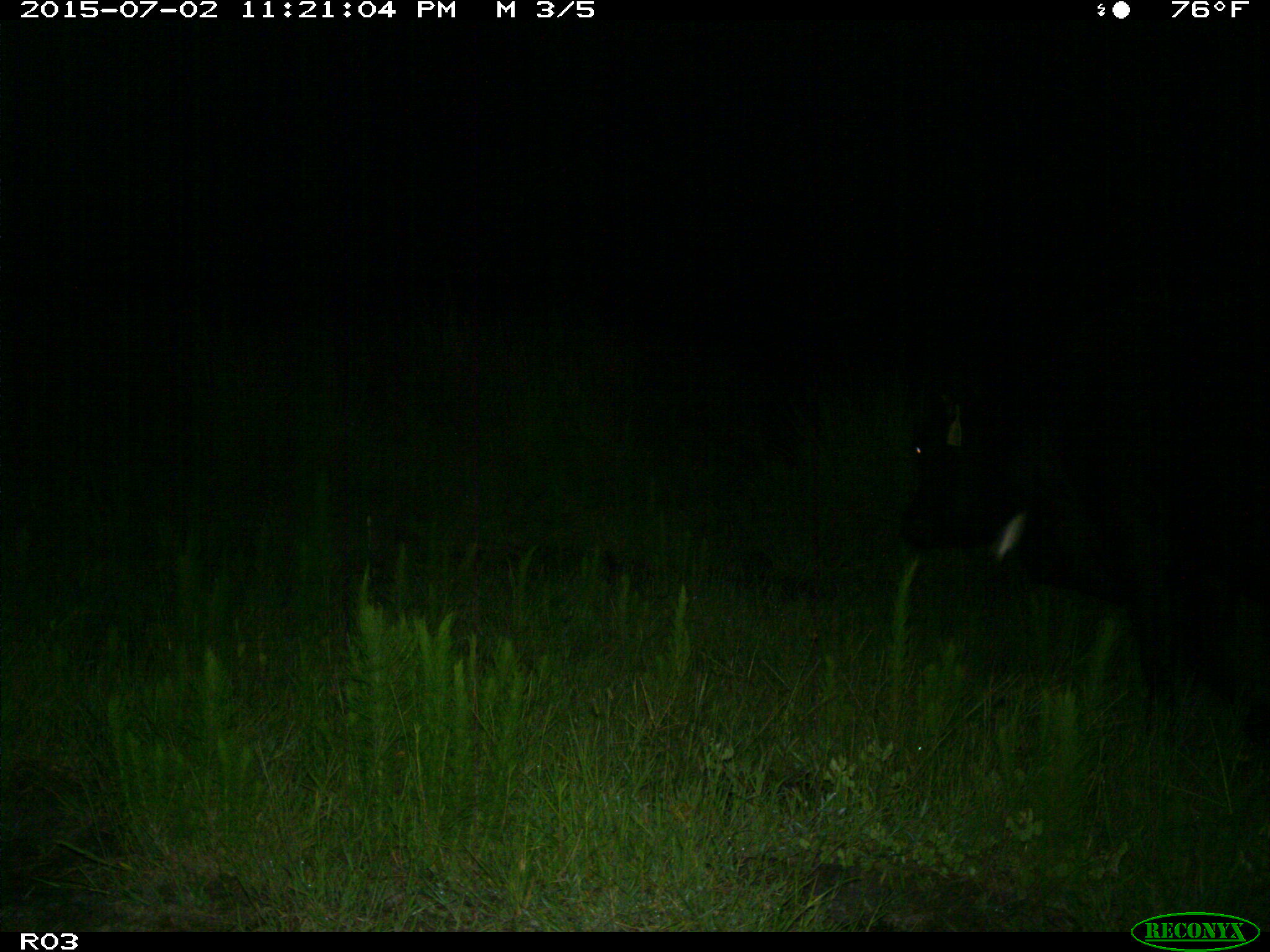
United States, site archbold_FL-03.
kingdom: Animalia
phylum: Chordata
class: Mammalia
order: Artiodactyla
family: Bovidae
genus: Bos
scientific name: Bos taurus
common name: domestic cow